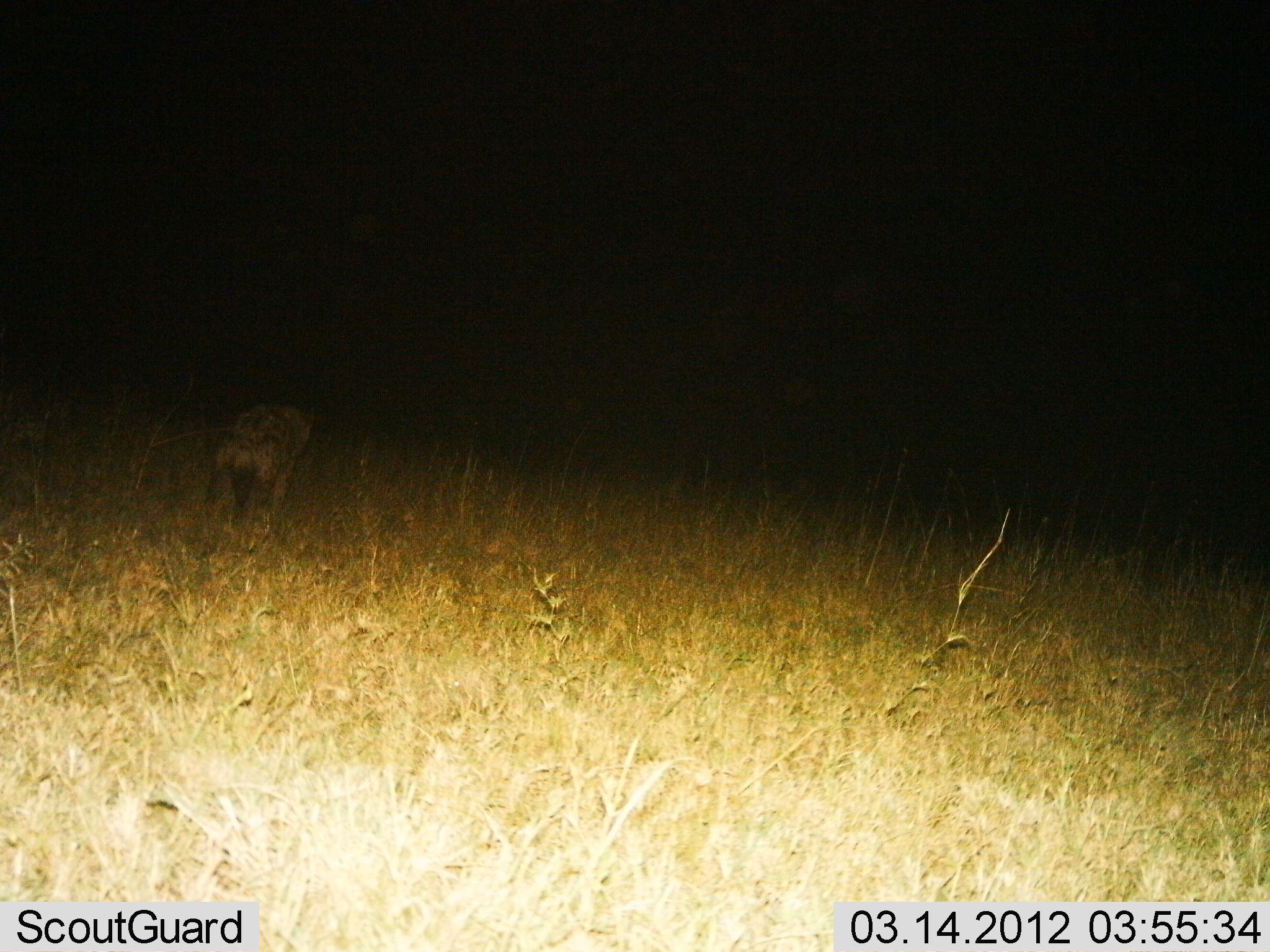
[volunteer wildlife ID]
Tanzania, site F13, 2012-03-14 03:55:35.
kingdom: Animalia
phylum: Chordata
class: Mammalia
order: Carnivora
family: Hyaenidae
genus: Crocuta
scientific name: Crocuta crocuta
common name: spotted hyena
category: hyenaspotted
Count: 1.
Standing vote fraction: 40%.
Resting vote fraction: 0%.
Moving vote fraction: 60%.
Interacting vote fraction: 0%.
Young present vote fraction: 0%.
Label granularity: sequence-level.